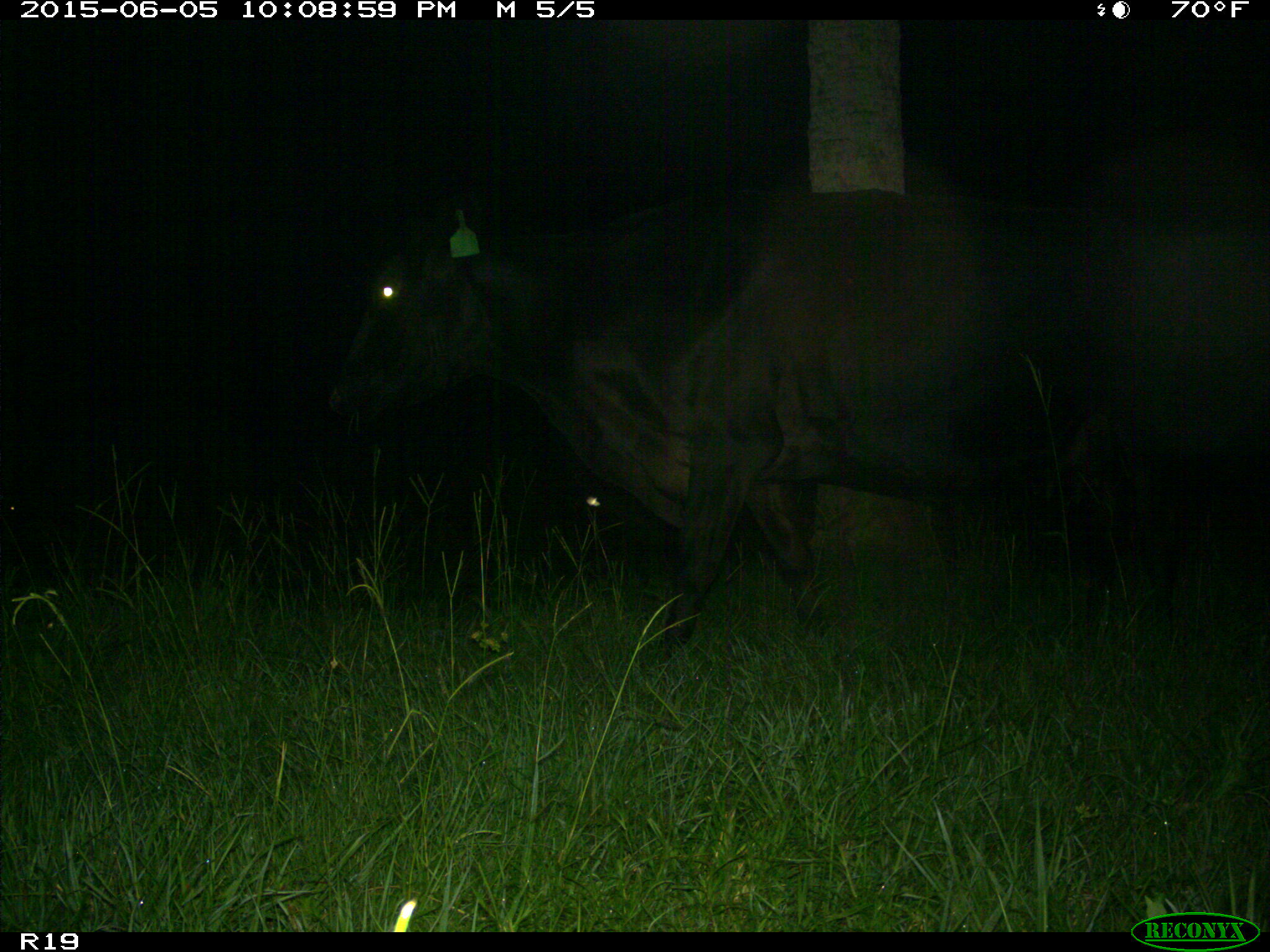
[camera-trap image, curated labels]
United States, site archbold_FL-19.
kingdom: Animalia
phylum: Chordata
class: Mammalia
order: Artiodactyla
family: Bovidae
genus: Bos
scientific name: Bos taurus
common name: domestic cow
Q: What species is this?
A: Bos taurus (domestic cow).